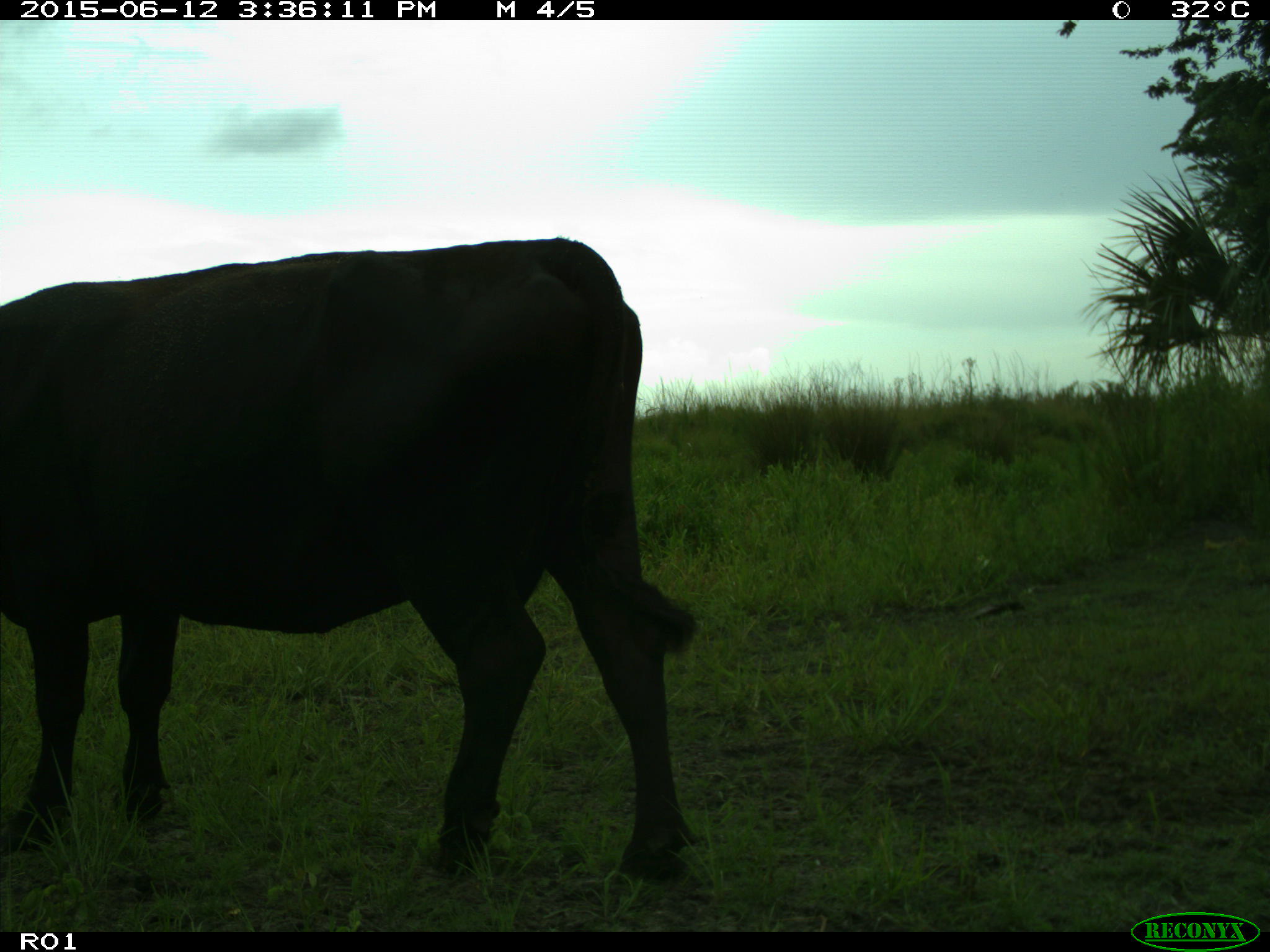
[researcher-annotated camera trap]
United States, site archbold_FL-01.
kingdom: Animalia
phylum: Chordata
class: Mammalia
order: Artiodactyla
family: Bovidae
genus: Bos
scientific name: Bos taurus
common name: domestic cow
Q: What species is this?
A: Bos taurus (domestic cow).